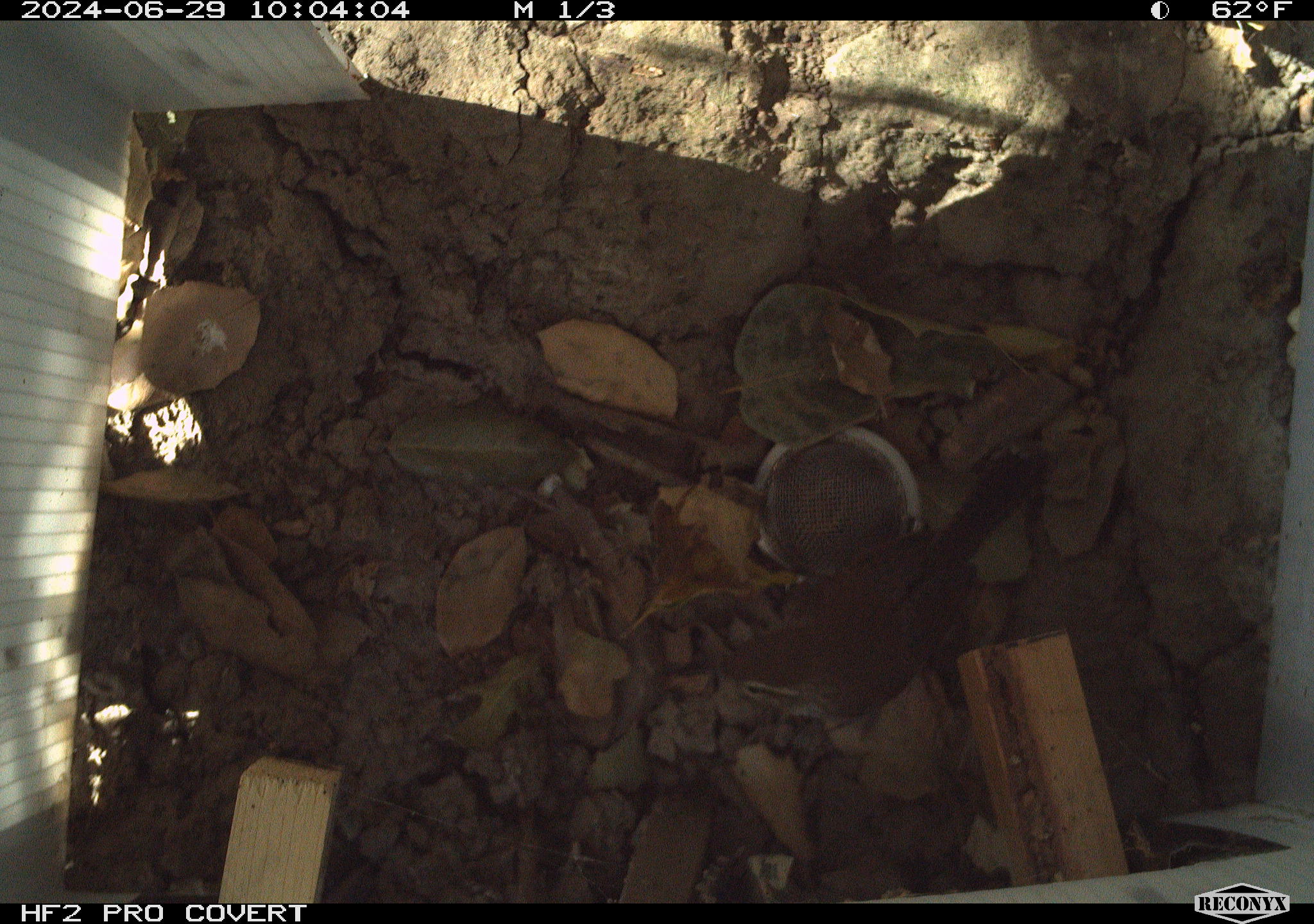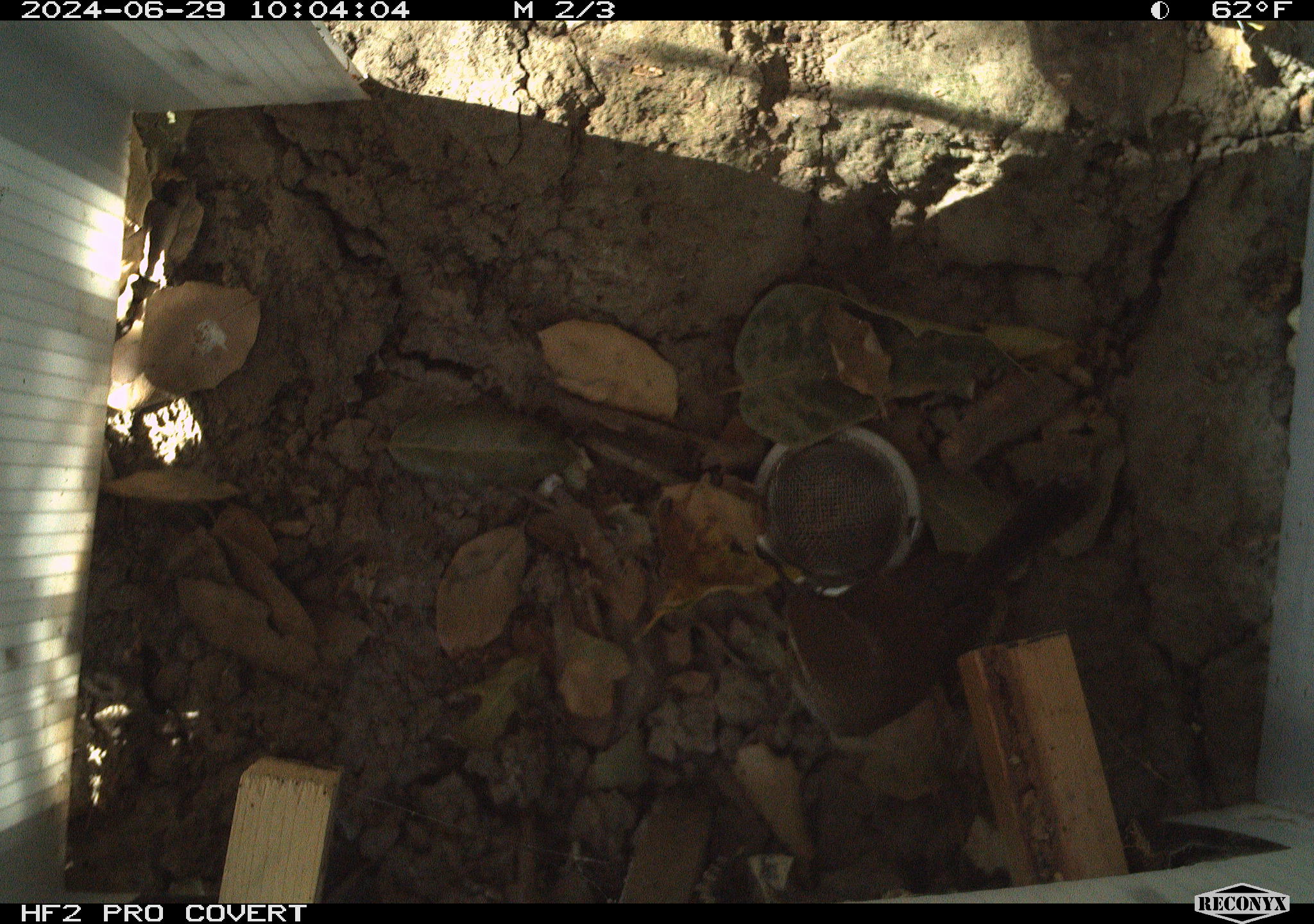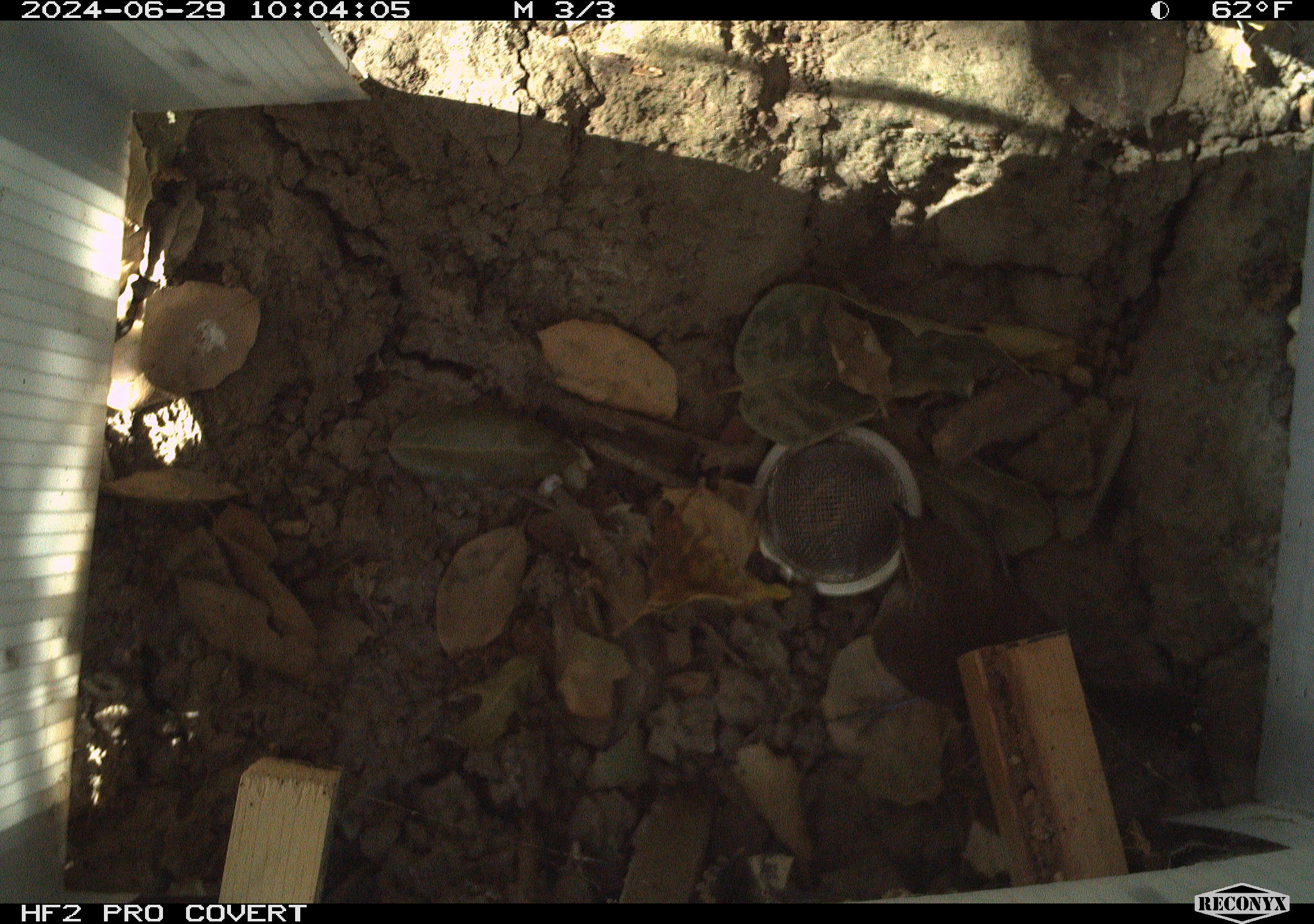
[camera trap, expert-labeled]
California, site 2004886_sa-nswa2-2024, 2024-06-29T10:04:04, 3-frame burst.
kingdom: Animalia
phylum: Chordata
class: Aves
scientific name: Aves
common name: bird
Bird (Aves).